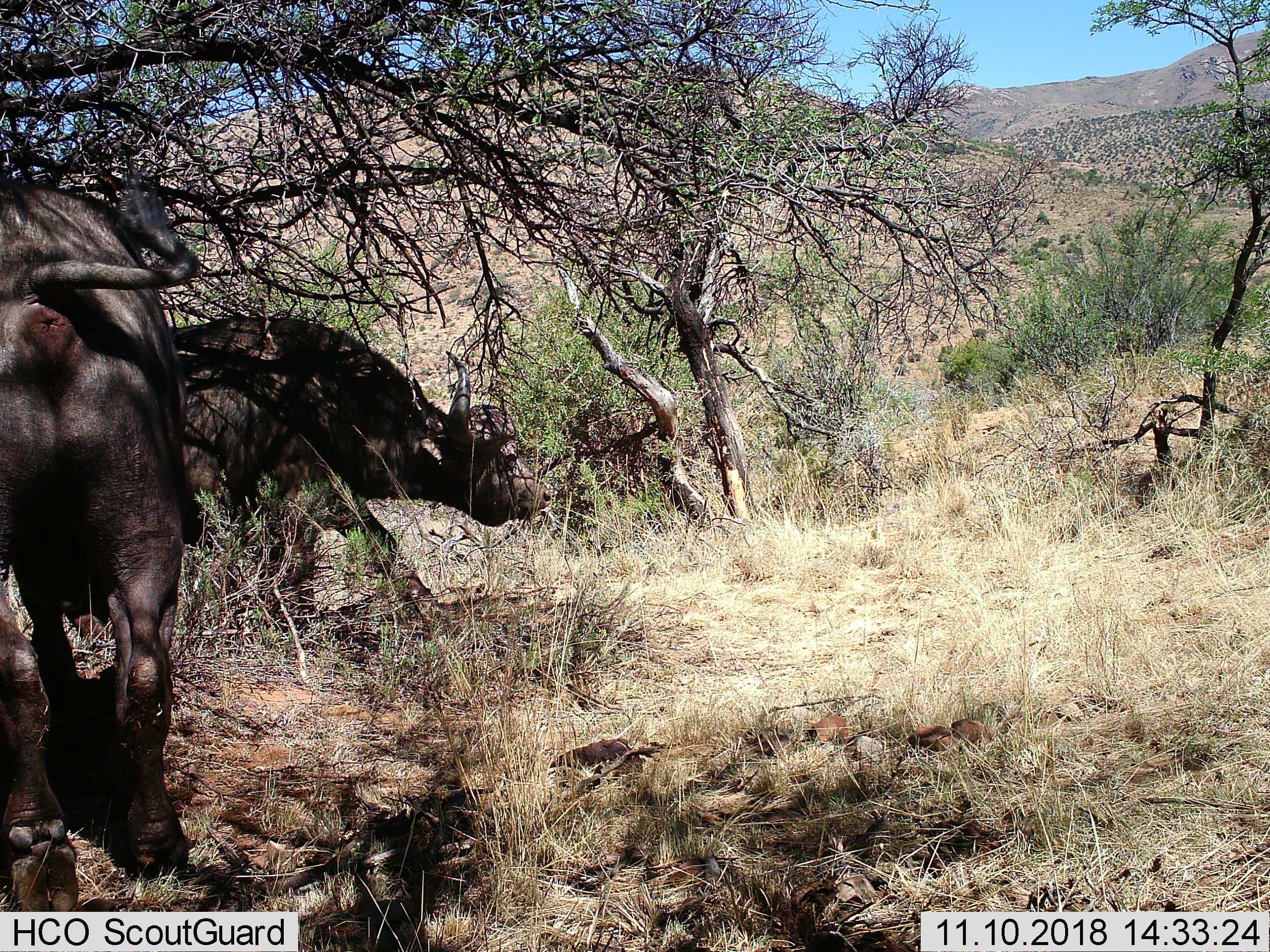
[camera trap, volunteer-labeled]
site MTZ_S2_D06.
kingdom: Animalia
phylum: Chordata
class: Mammalia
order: Artiodactyla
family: Bovidae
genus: Syncerus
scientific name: Syncerus caffer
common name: african buffalo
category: buffalo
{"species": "buffalo (african buffalo) (Syncerus caffer)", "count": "2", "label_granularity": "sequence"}